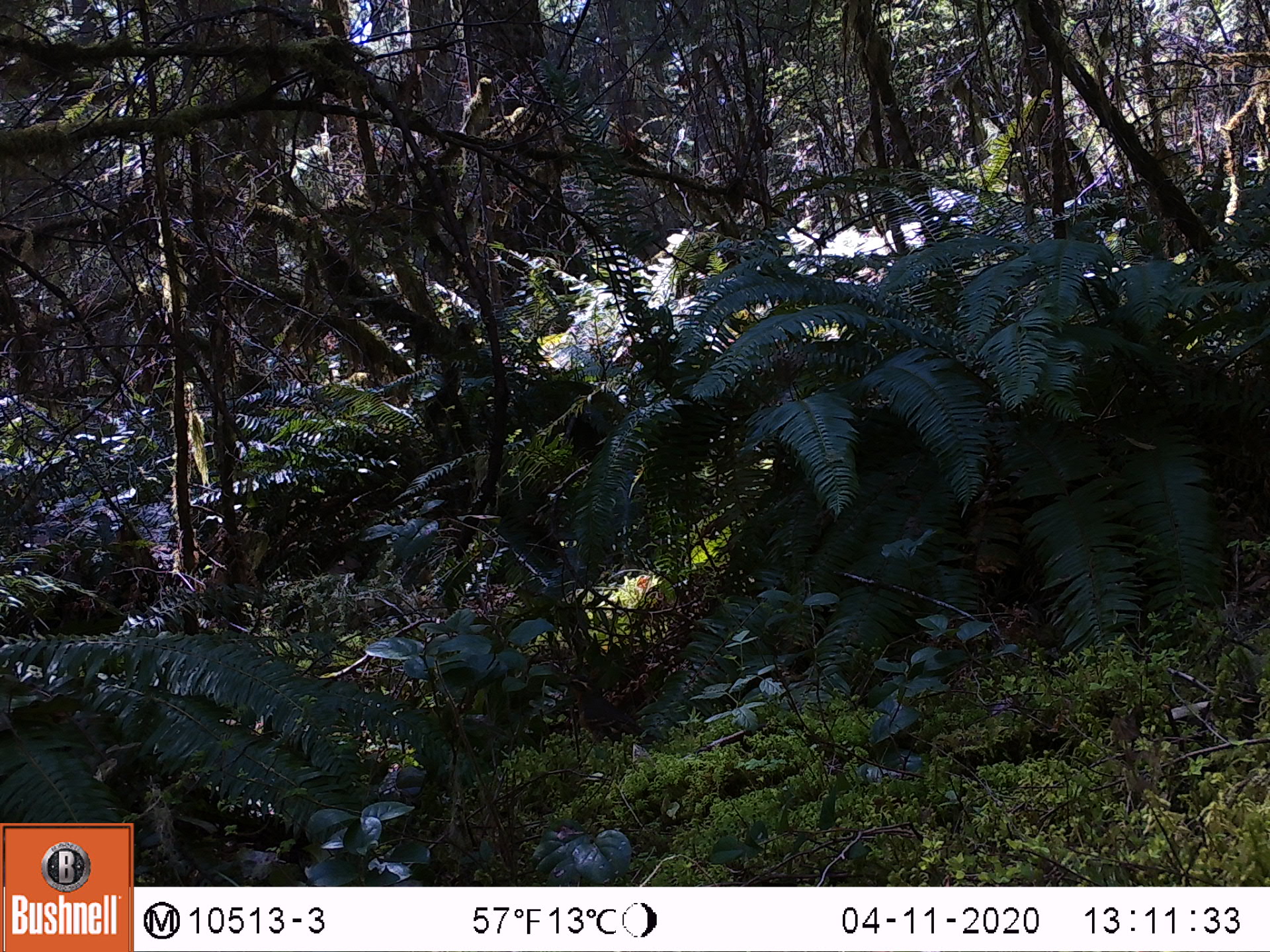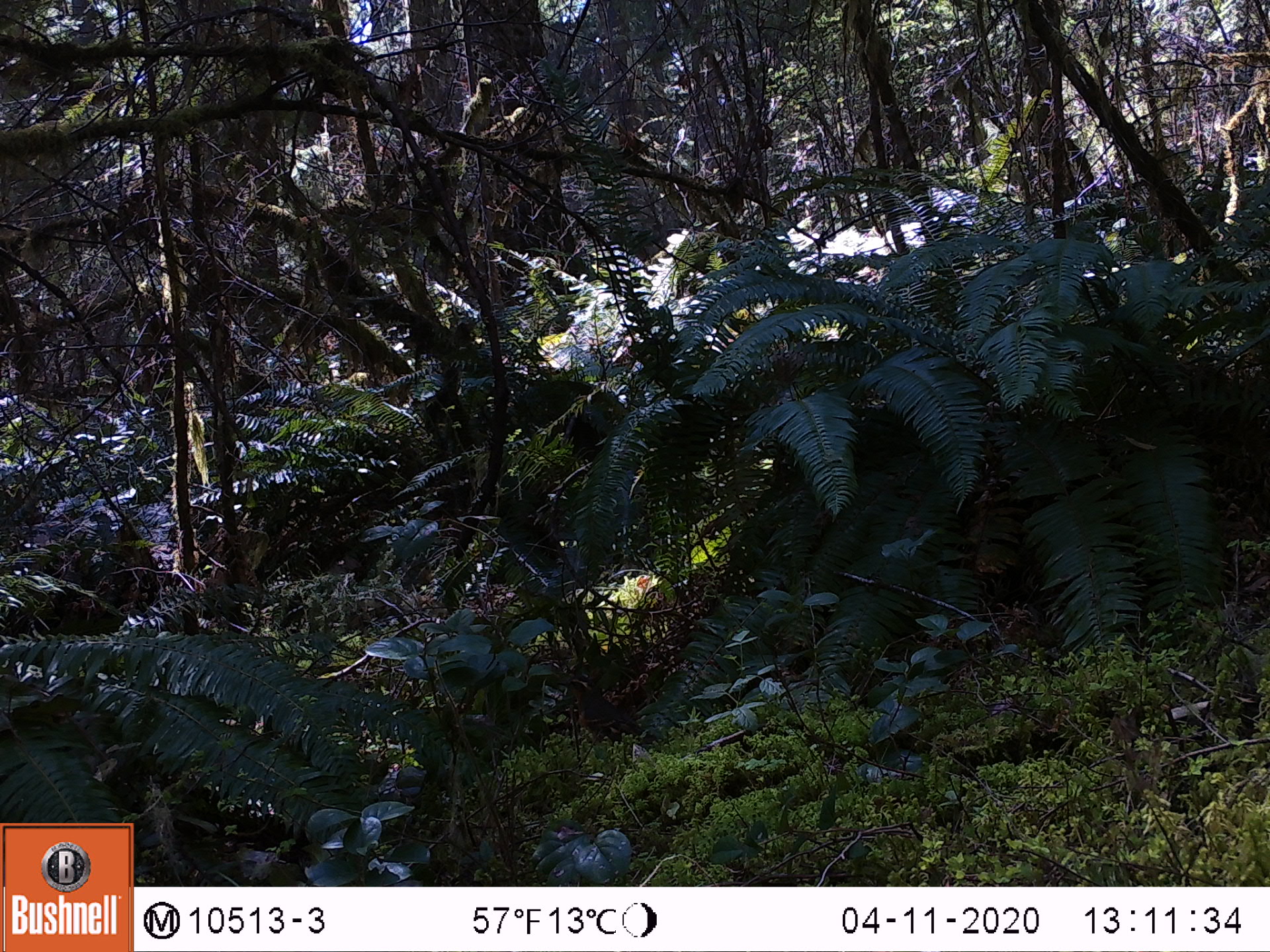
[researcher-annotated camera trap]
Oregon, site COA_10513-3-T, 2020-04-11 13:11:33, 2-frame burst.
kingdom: Animalia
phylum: Chordata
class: Aves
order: Passeriformes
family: Turdidae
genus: Ixoreus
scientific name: Ixoreus naevius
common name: varied thrush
Varied thrush (Ixoreus naevius).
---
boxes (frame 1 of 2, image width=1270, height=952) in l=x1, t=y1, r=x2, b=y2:
varied thrush: l=560, t=672, r=646, b=748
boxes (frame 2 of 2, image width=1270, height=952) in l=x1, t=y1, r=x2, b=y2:
varied thrush: l=556, t=671, r=653, b=741